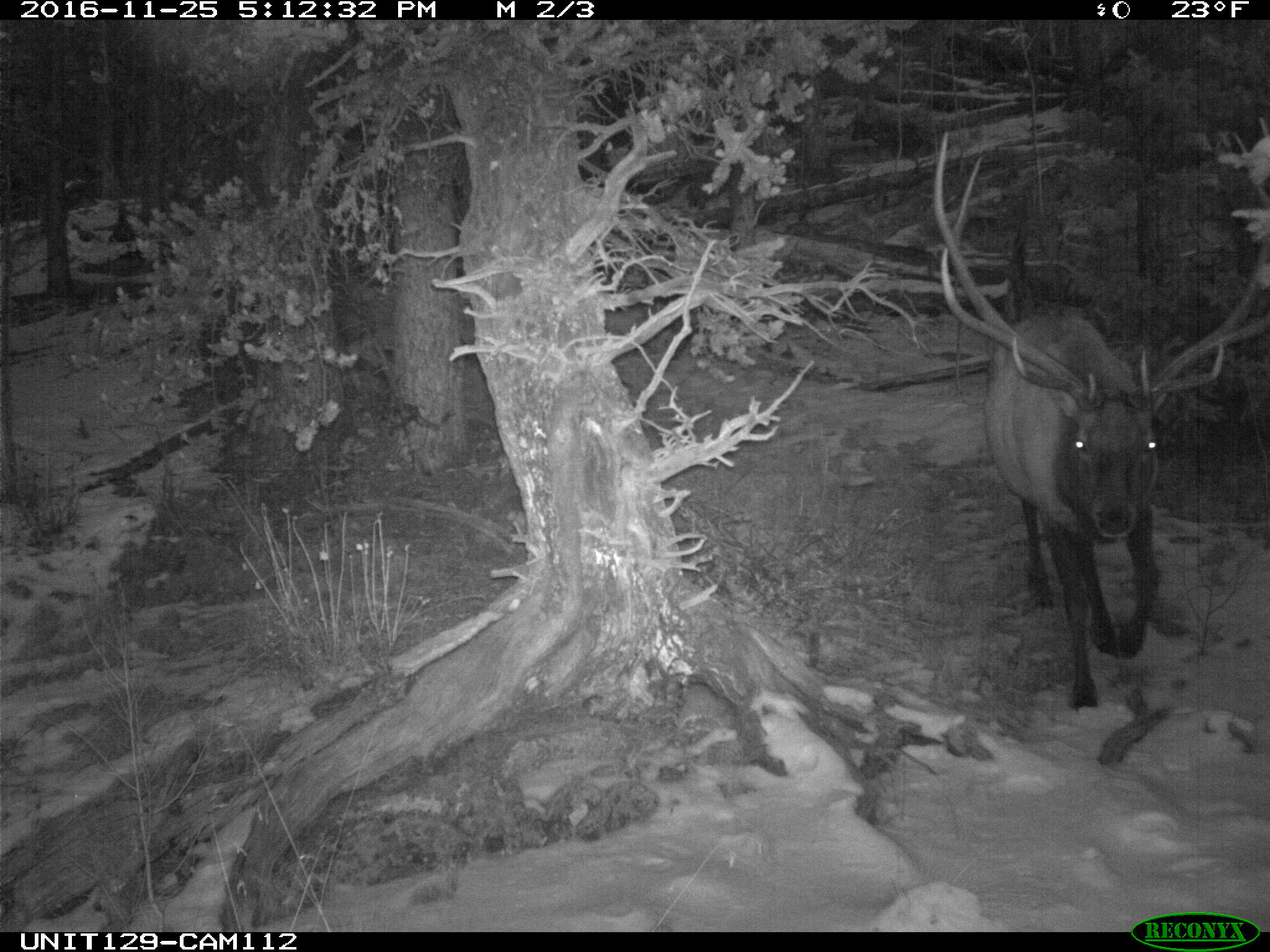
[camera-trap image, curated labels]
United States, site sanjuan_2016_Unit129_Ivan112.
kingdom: Animalia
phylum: Chordata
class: Mammalia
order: Artiodactyla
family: Cervidae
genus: Cervus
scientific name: Cervus elaphus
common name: red deer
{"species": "Cervus elaphus (red deer)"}